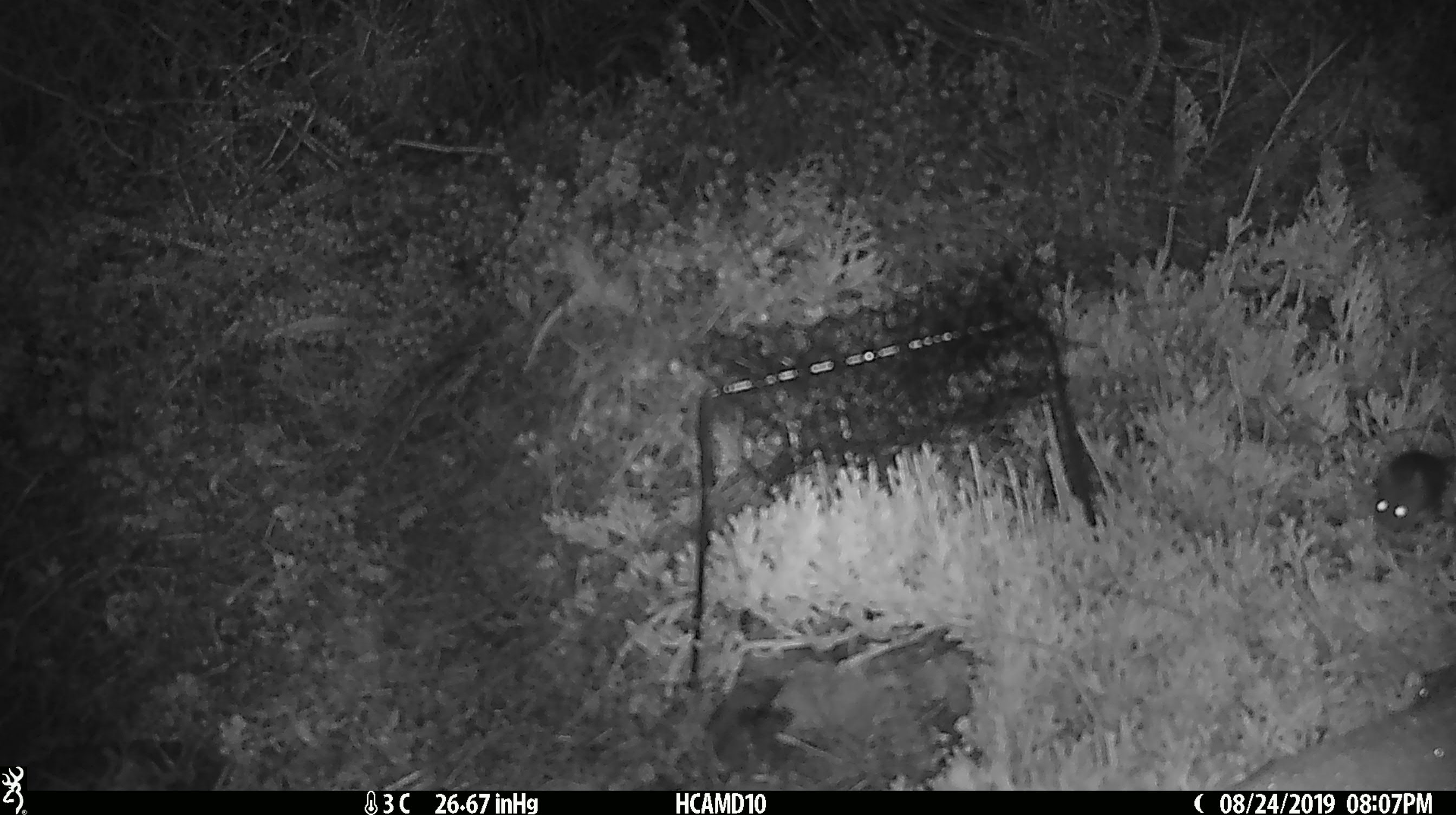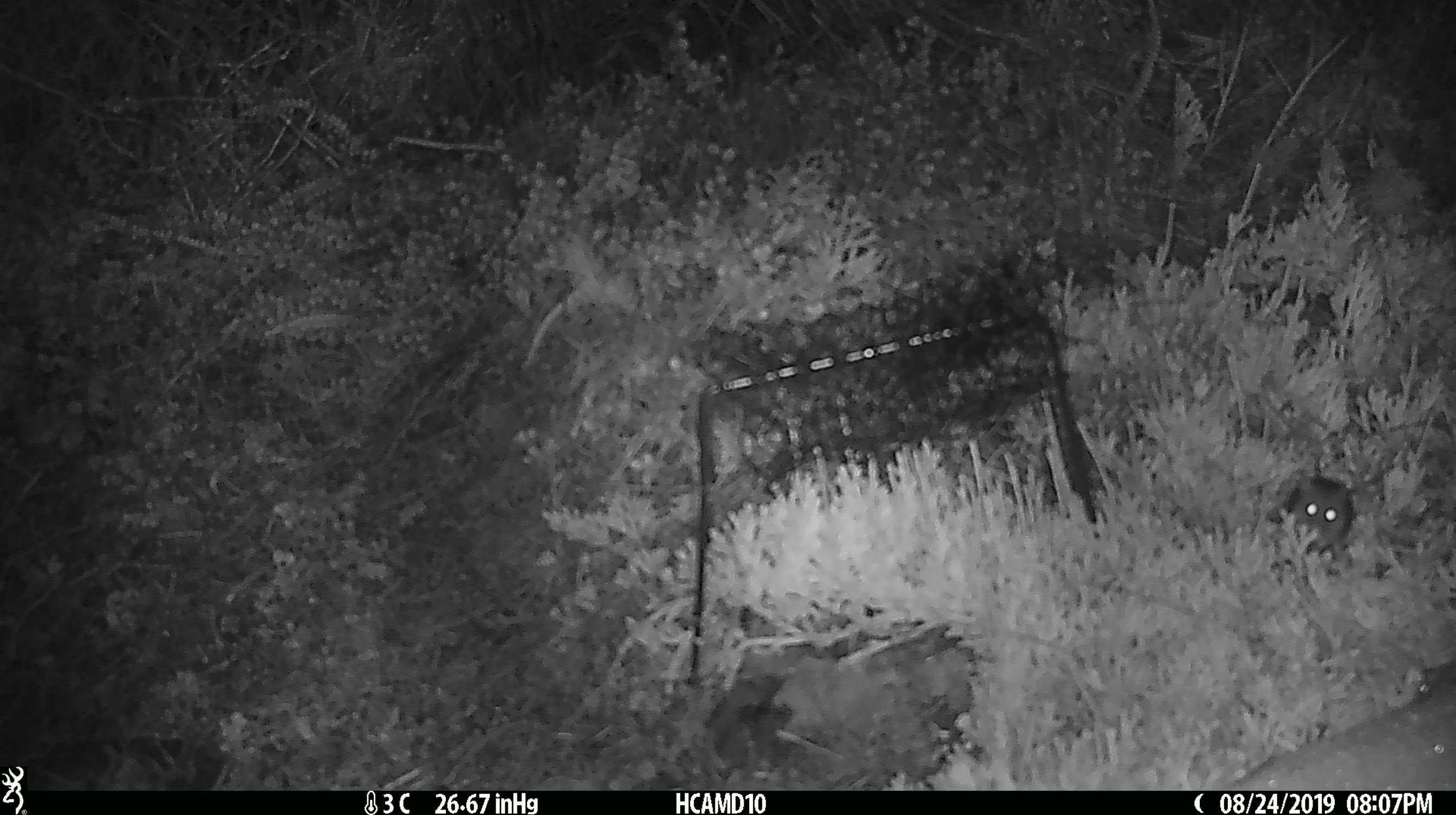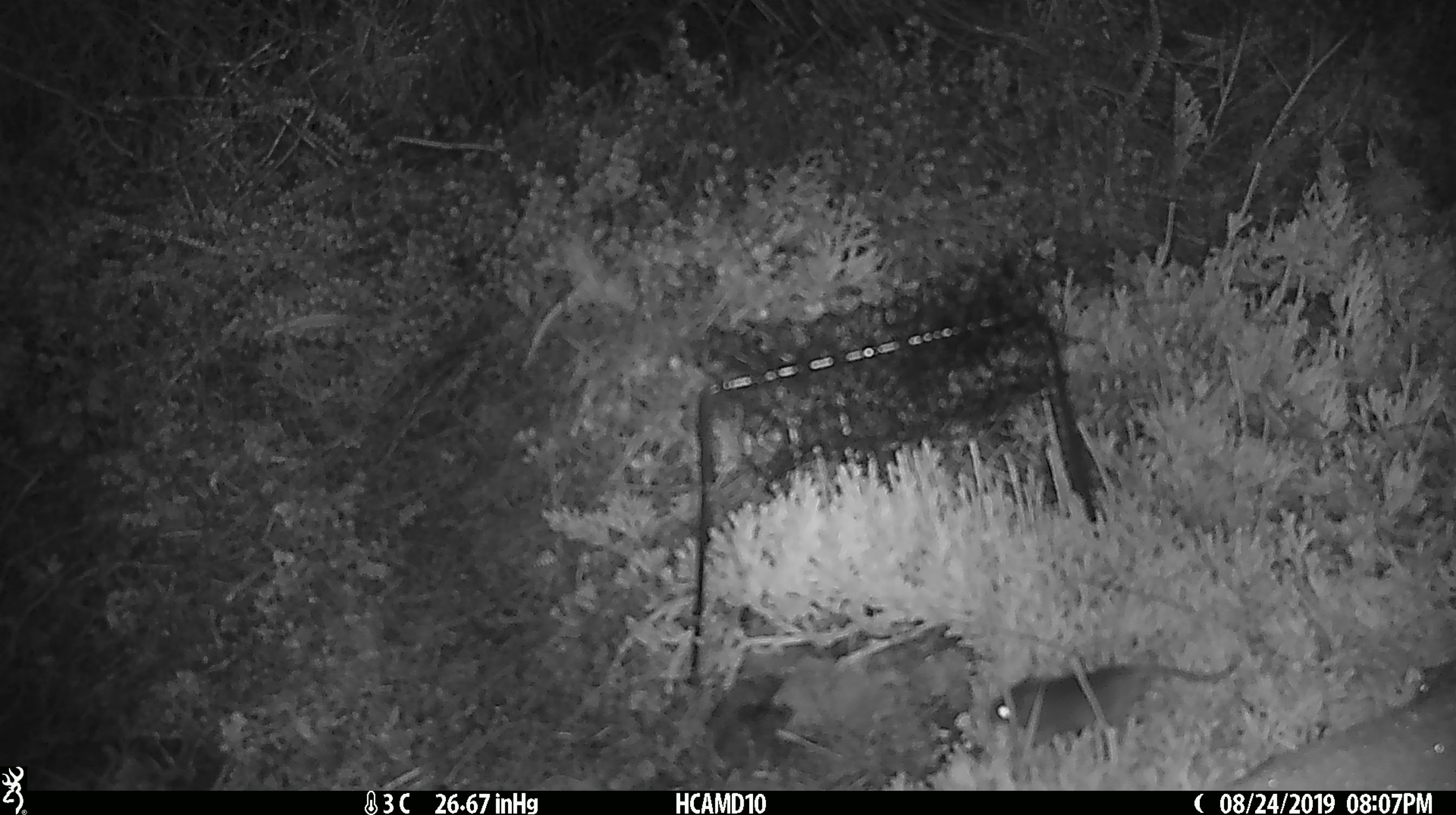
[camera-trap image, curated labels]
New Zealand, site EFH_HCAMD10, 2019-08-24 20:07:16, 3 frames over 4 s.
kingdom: Animalia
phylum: Chordata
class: Mammalia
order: Rodentia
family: Muridae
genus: Mus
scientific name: Mus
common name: mouse